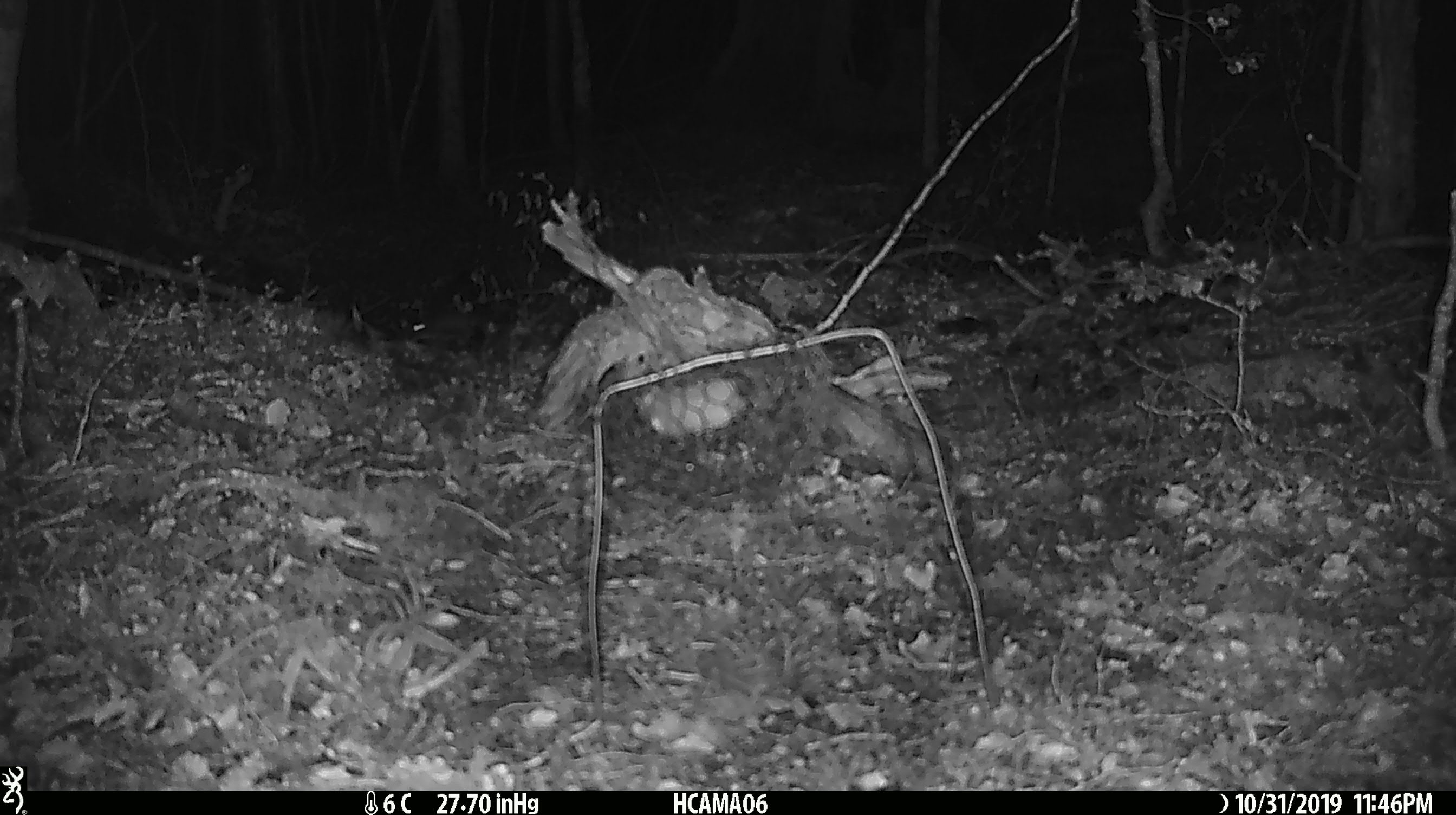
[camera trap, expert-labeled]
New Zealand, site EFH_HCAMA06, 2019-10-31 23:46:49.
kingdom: Animalia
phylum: Chordata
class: Mammalia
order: Rodentia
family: Muridae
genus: Mus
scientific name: Mus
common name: mouse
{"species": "mouse (Mus)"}